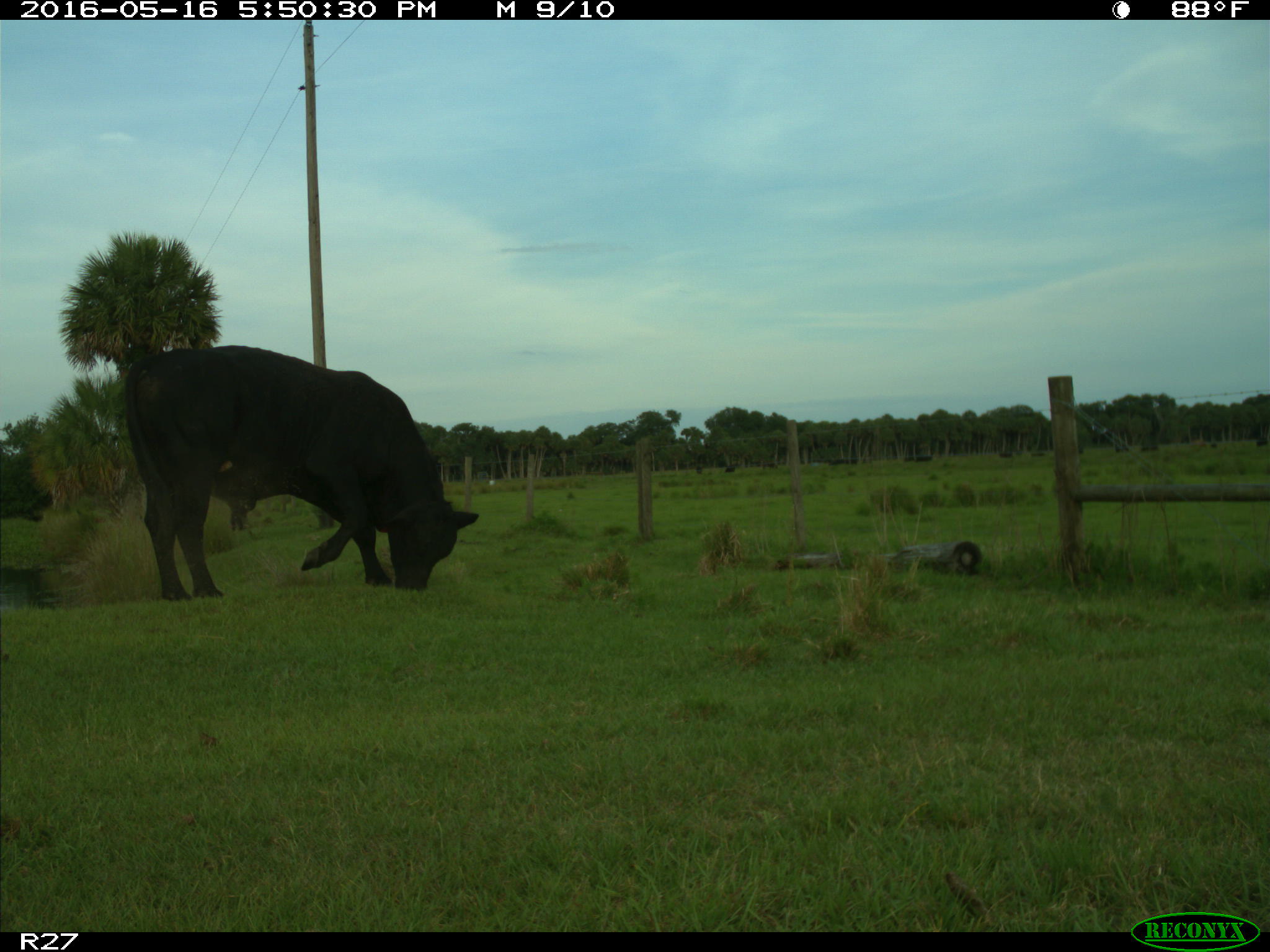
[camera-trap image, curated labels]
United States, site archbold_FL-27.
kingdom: Animalia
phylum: Chordata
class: Mammalia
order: Artiodactyla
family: Bovidae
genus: Bos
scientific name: Bos taurus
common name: domestic cow